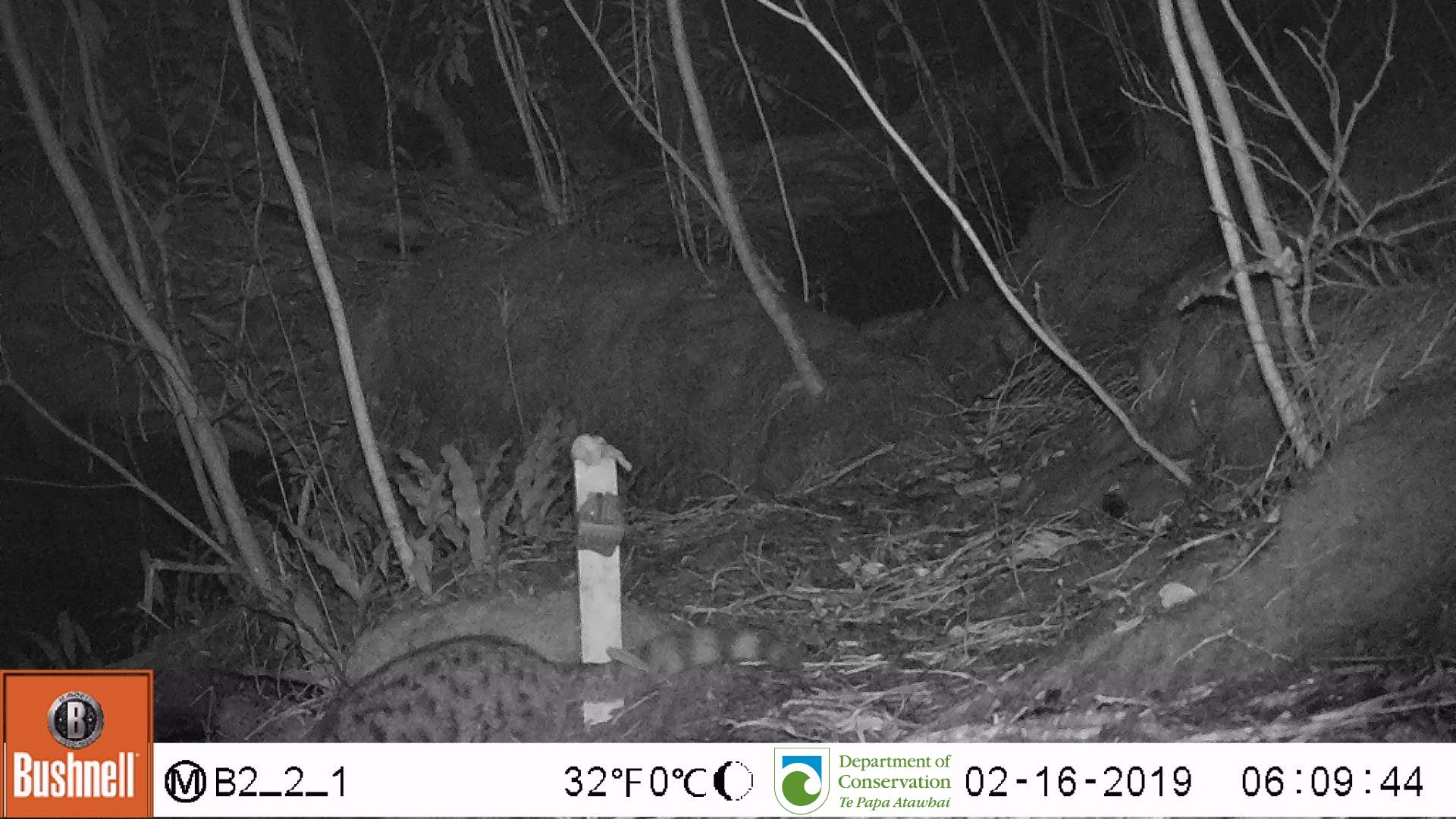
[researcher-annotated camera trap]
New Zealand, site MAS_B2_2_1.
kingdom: Animalia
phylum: Chordata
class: Mammalia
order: Carnivora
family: Felidae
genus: Felis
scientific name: Felis catus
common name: domestic cat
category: cat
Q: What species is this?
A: Cat (domestic cat) (Felis catus).